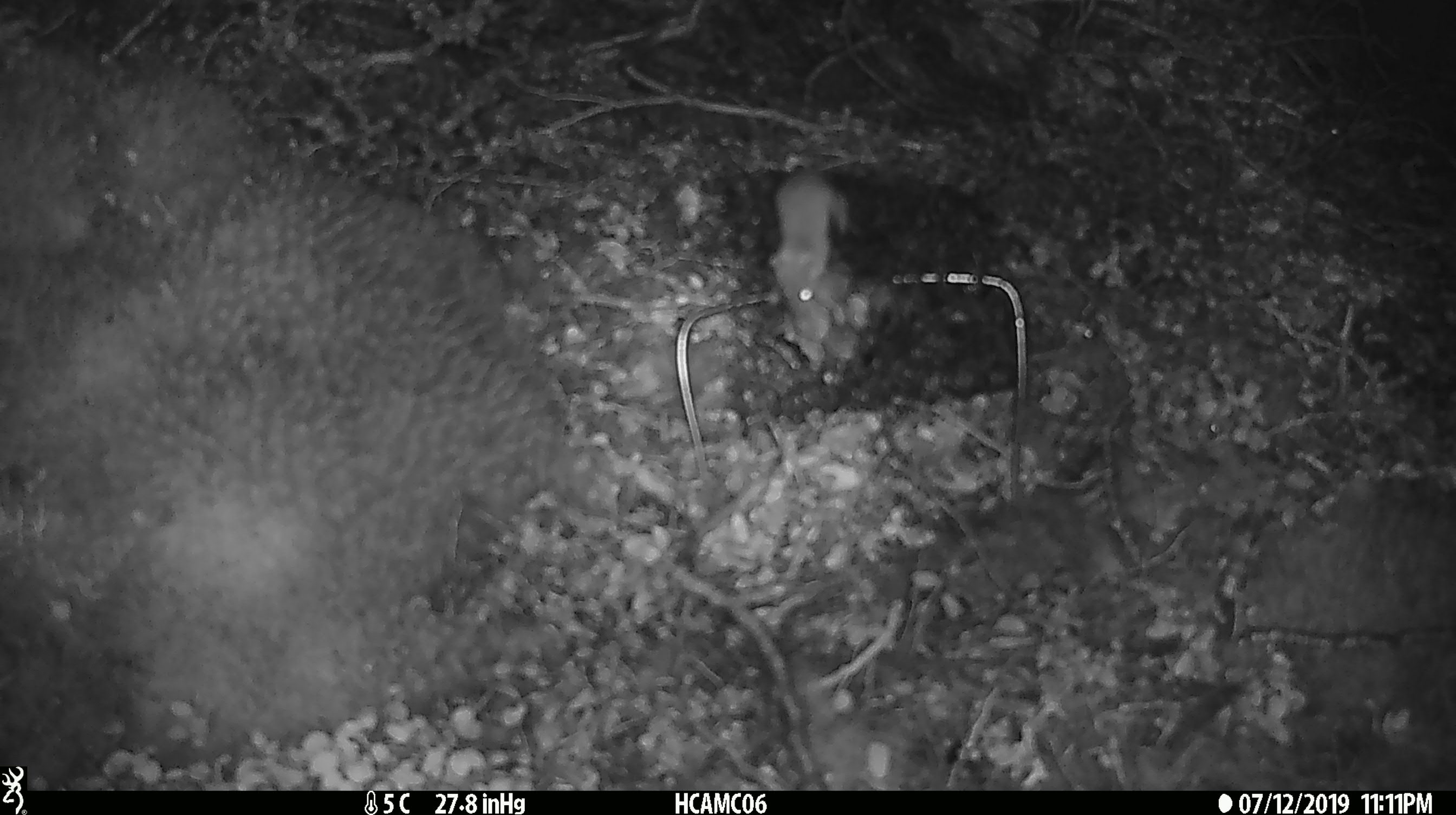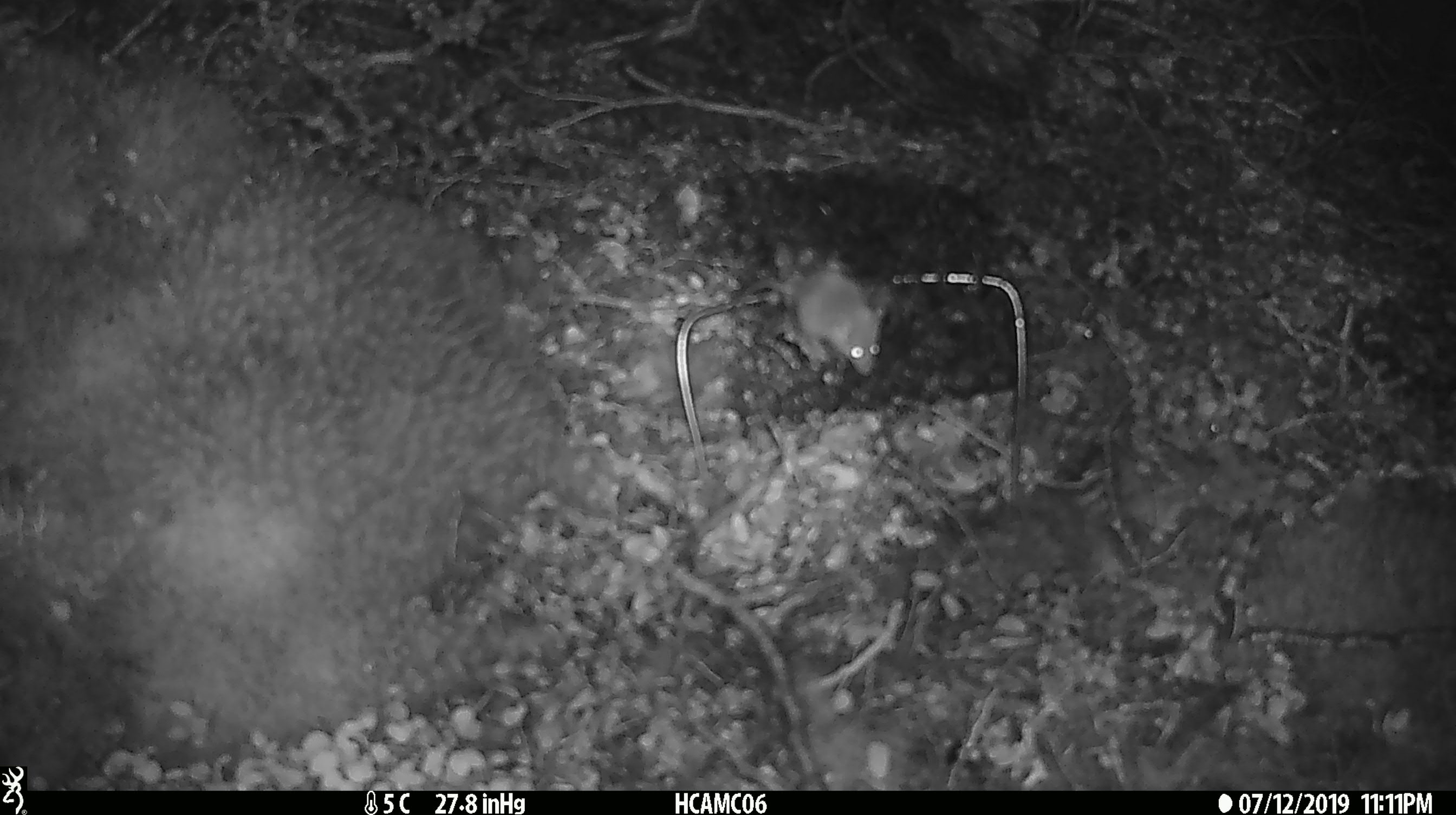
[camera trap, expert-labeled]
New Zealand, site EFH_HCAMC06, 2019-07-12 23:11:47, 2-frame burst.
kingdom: Animalia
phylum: Chordata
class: Mammalia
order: Rodentia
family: Muridae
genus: Mus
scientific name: Mus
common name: mouse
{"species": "mouse (Mus)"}